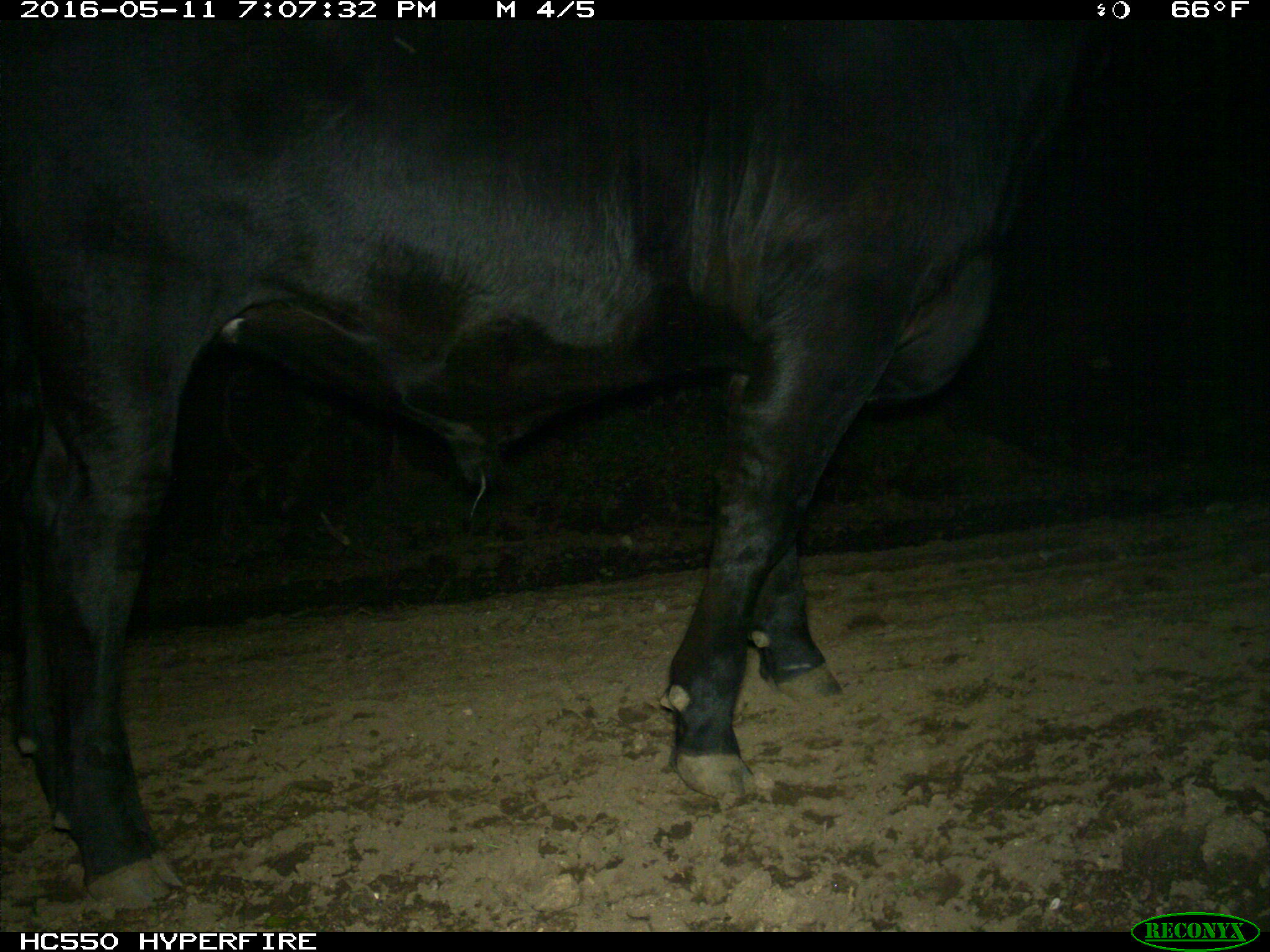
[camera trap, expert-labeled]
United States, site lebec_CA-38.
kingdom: Animalia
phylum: Chordata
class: Mammalia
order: Artiodactyla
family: Bovidae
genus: Bos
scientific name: Bos taurus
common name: domestic cow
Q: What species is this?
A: Bos taurus (domestic cow).